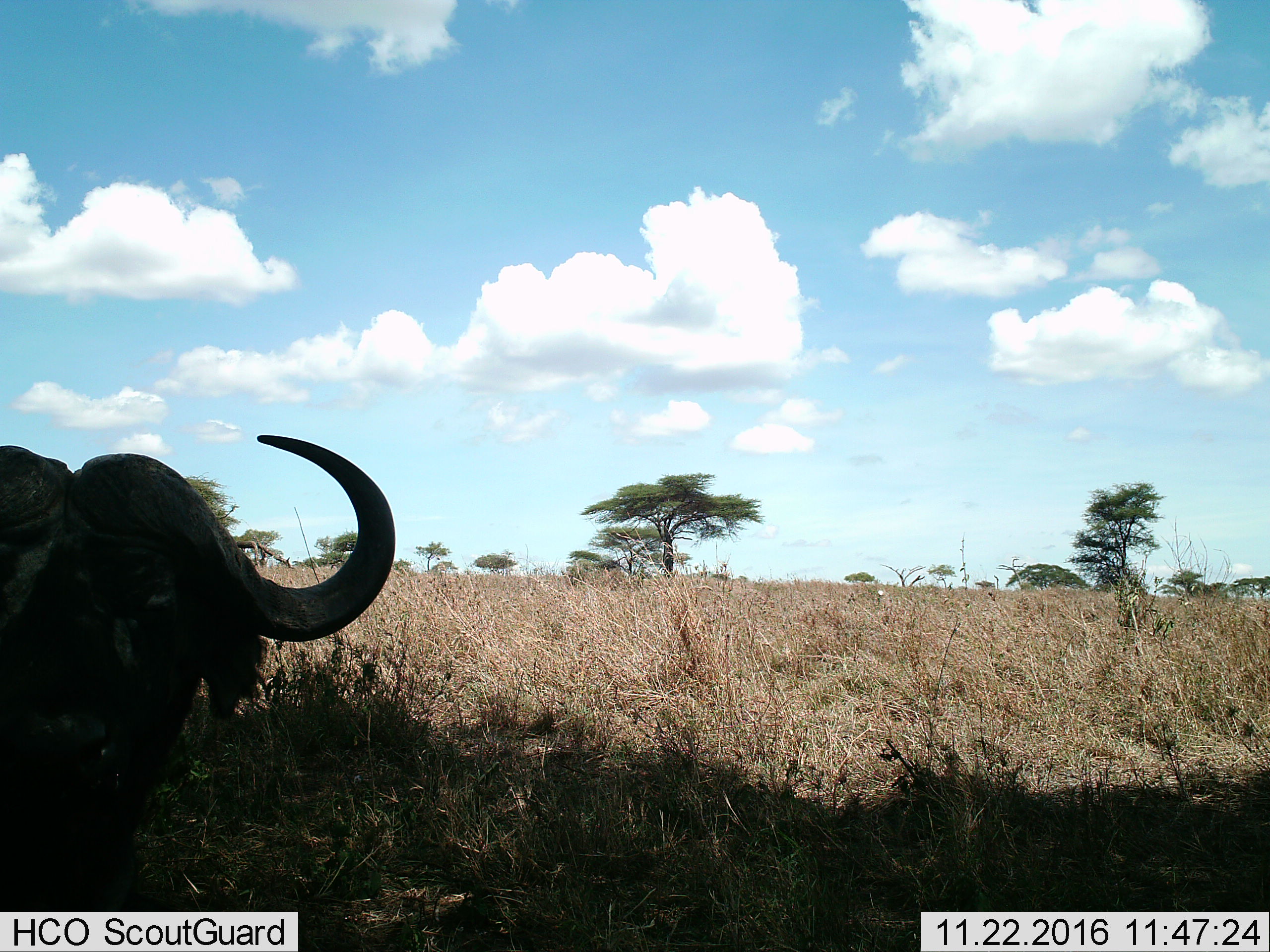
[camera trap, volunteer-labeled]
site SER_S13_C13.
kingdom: Animalia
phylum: Chordata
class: Mammalia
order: Artiodactyla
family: Bovidae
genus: Syncerus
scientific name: Syncerus caffer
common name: african buffalo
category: buffalo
Buffalo (african buffalo) (Syncerus caffer), count 1. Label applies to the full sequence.